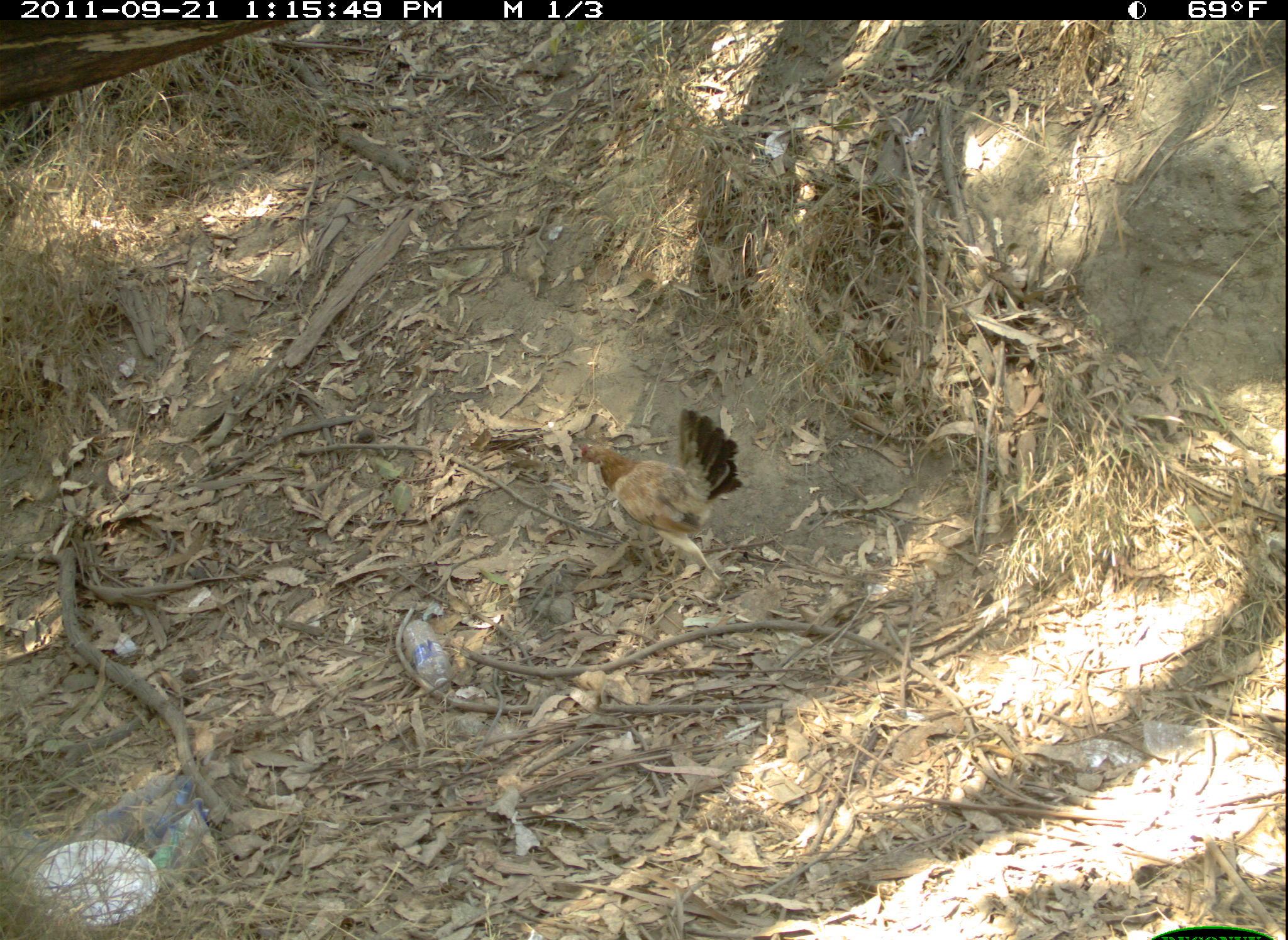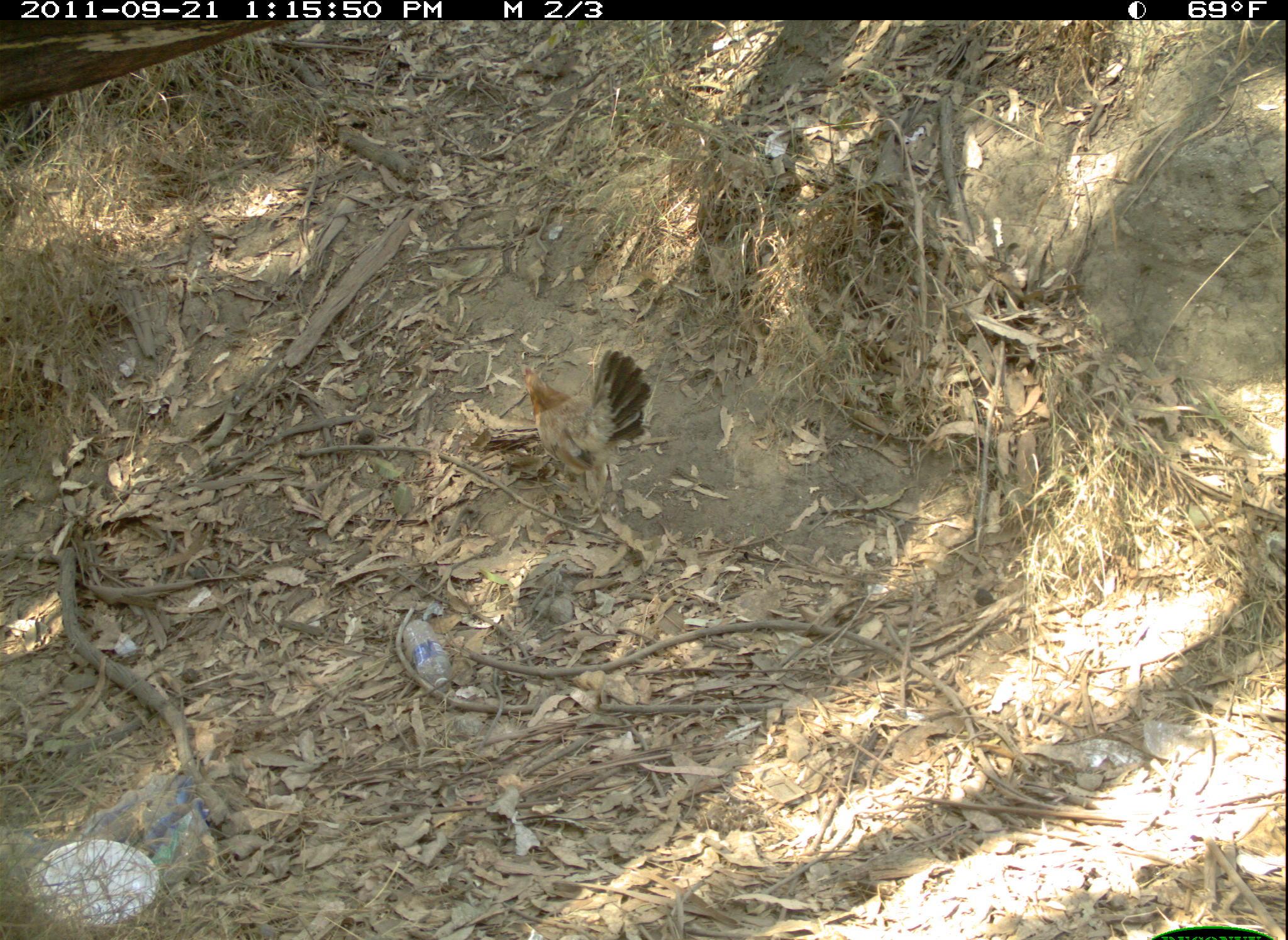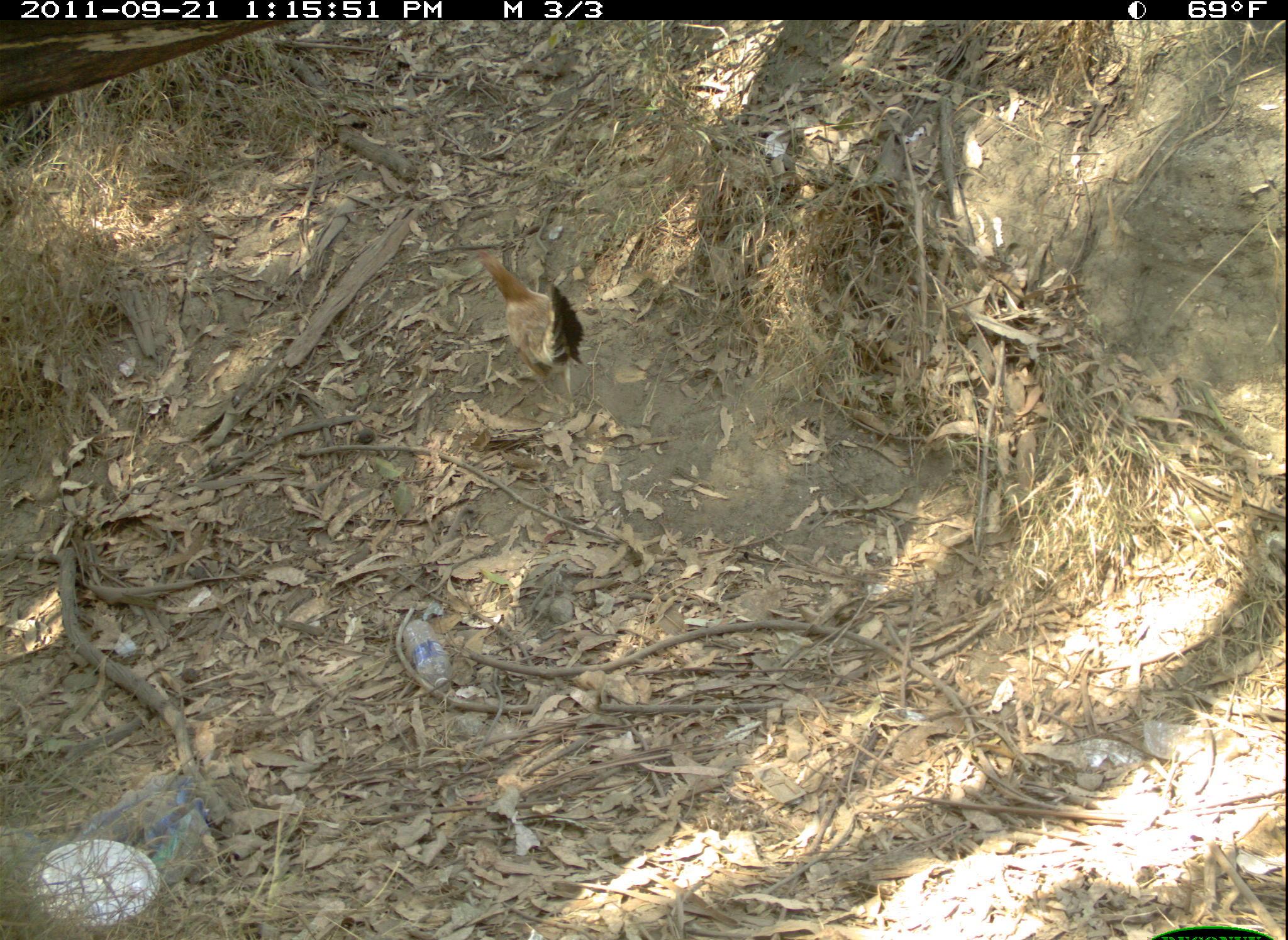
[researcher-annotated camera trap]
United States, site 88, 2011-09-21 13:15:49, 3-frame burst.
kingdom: Animalia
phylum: Chordata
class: Aves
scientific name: Aves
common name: bird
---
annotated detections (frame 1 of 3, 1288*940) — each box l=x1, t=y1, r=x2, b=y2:
bird: l=555, t=385, r=757, b=611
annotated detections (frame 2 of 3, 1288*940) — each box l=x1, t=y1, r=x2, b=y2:
bird: l=511, t=344, r=658, b=518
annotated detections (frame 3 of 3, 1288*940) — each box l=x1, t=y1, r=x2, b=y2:
bird: l=466, t=232, r=597, b=406